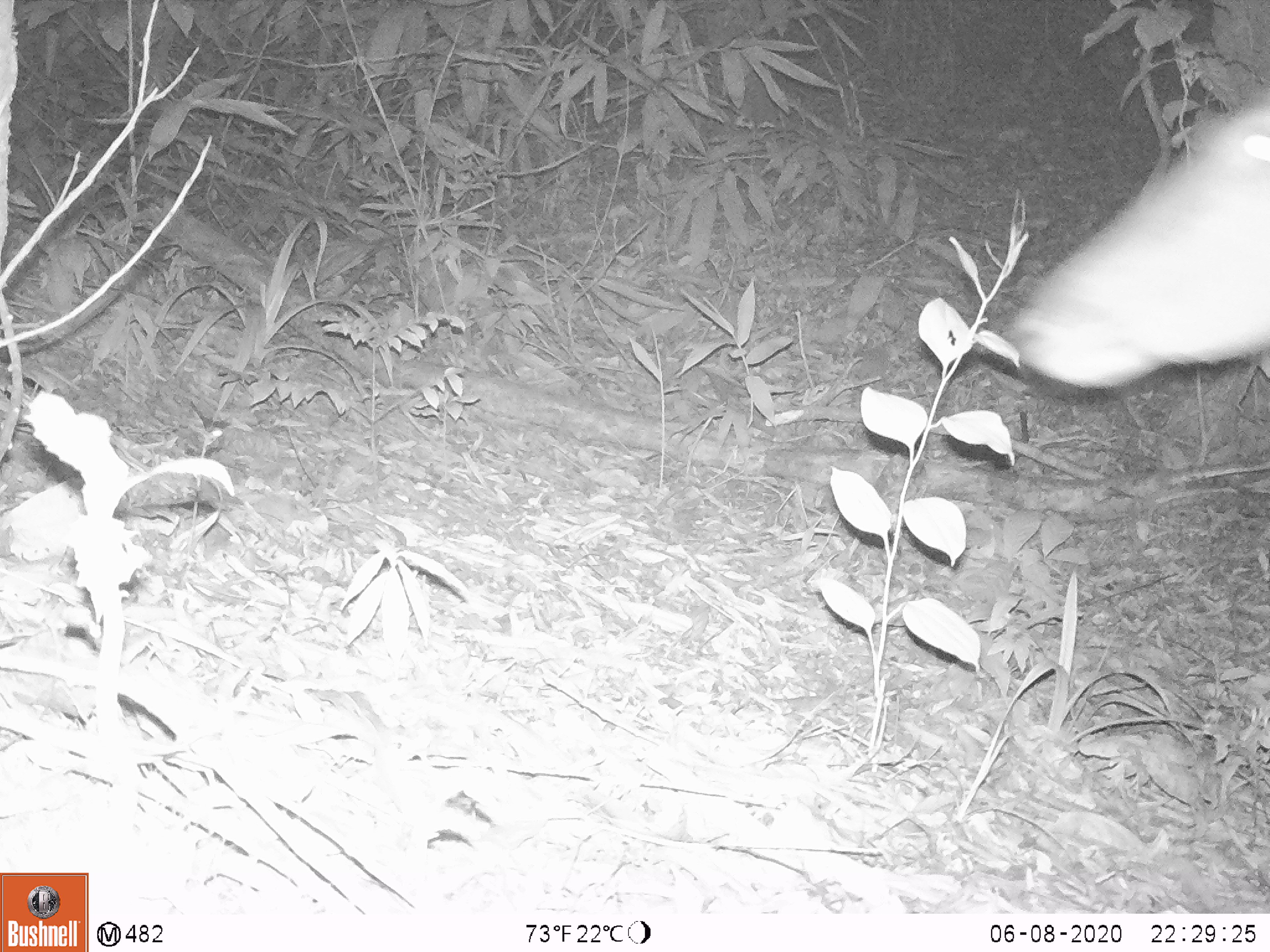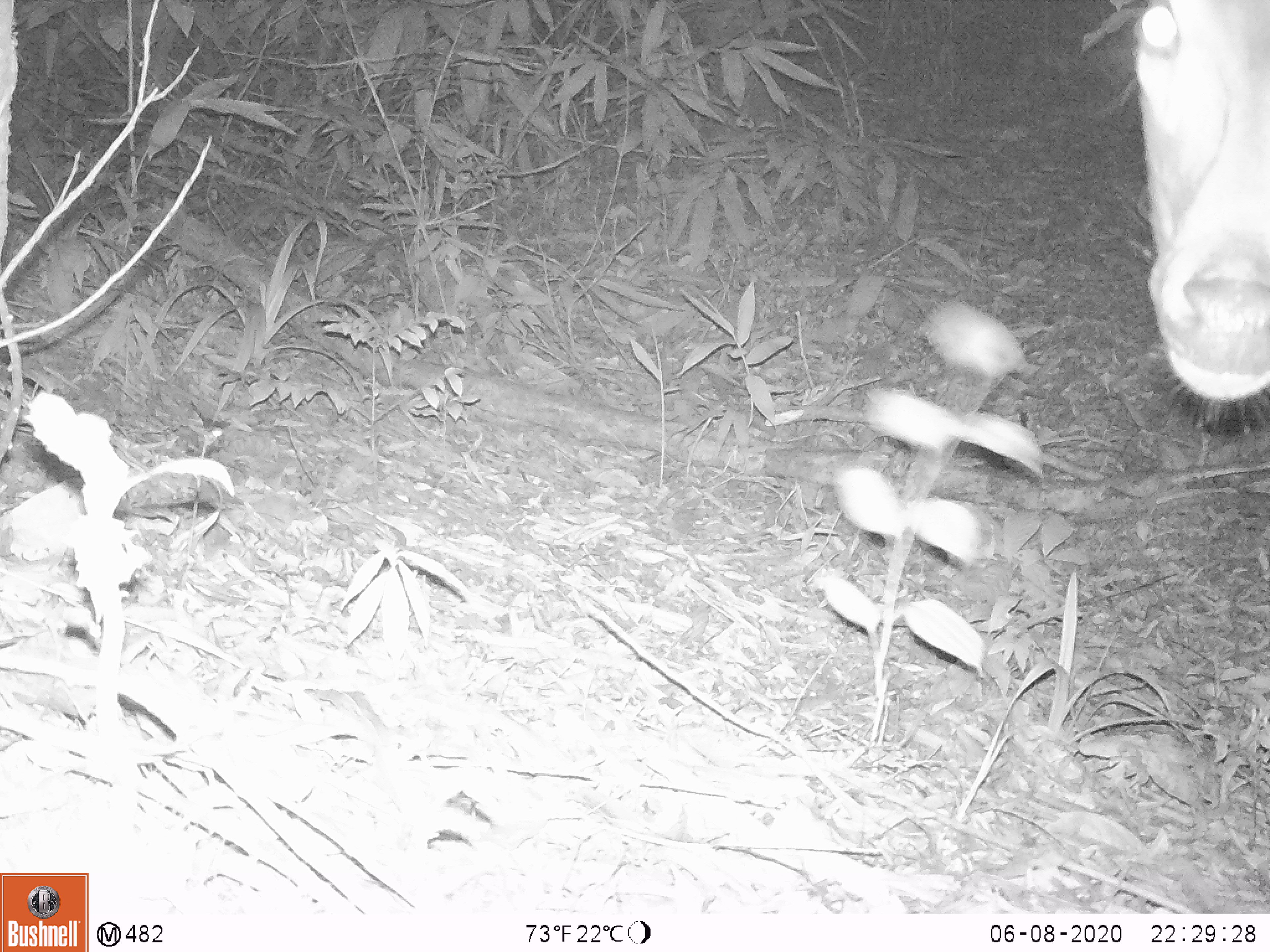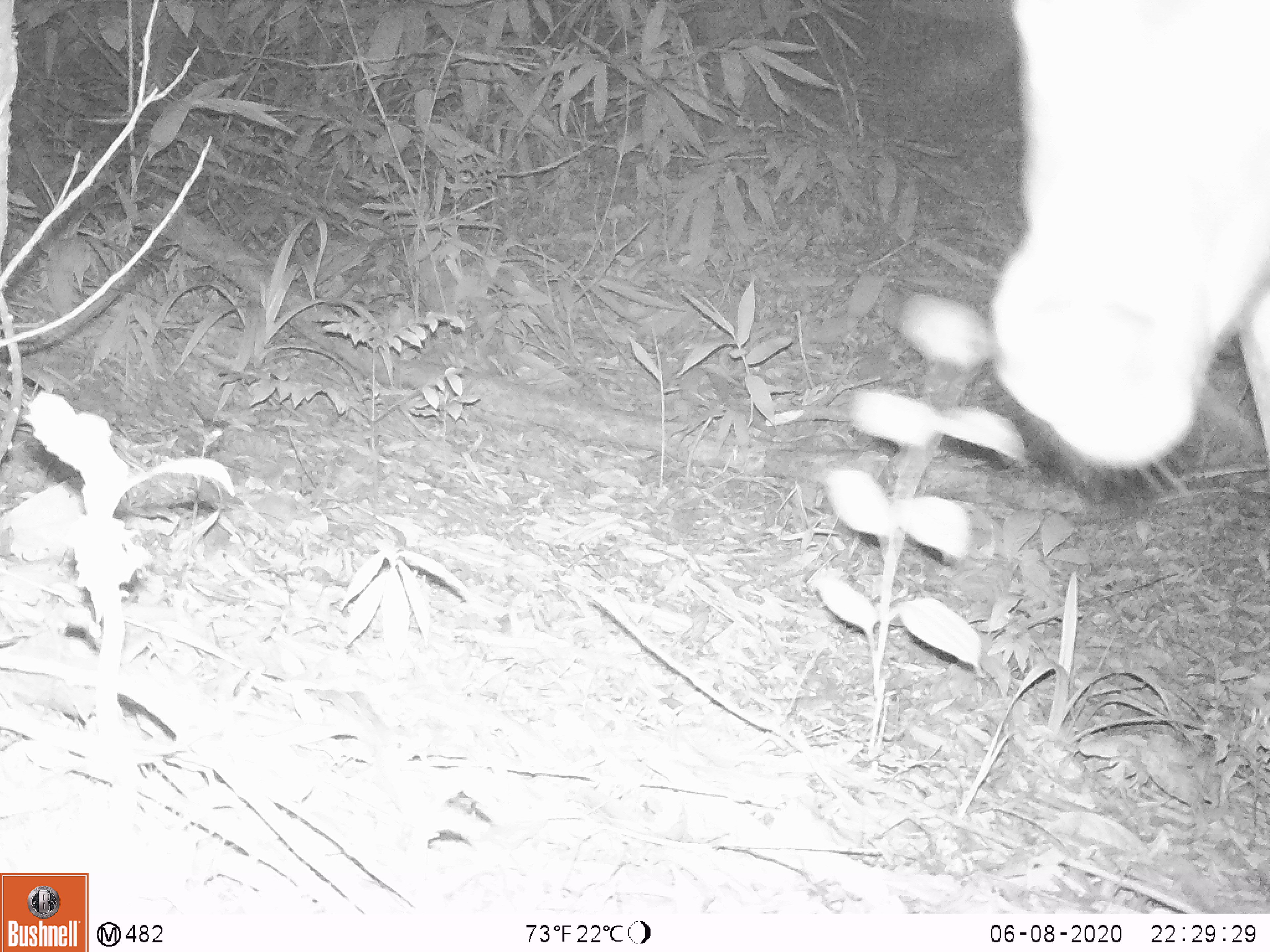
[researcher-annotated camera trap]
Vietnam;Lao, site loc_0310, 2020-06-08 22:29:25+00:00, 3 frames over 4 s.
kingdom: Animalia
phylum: Chordata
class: Mammalia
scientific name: Mammalia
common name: mammal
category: unidentified mammal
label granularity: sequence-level